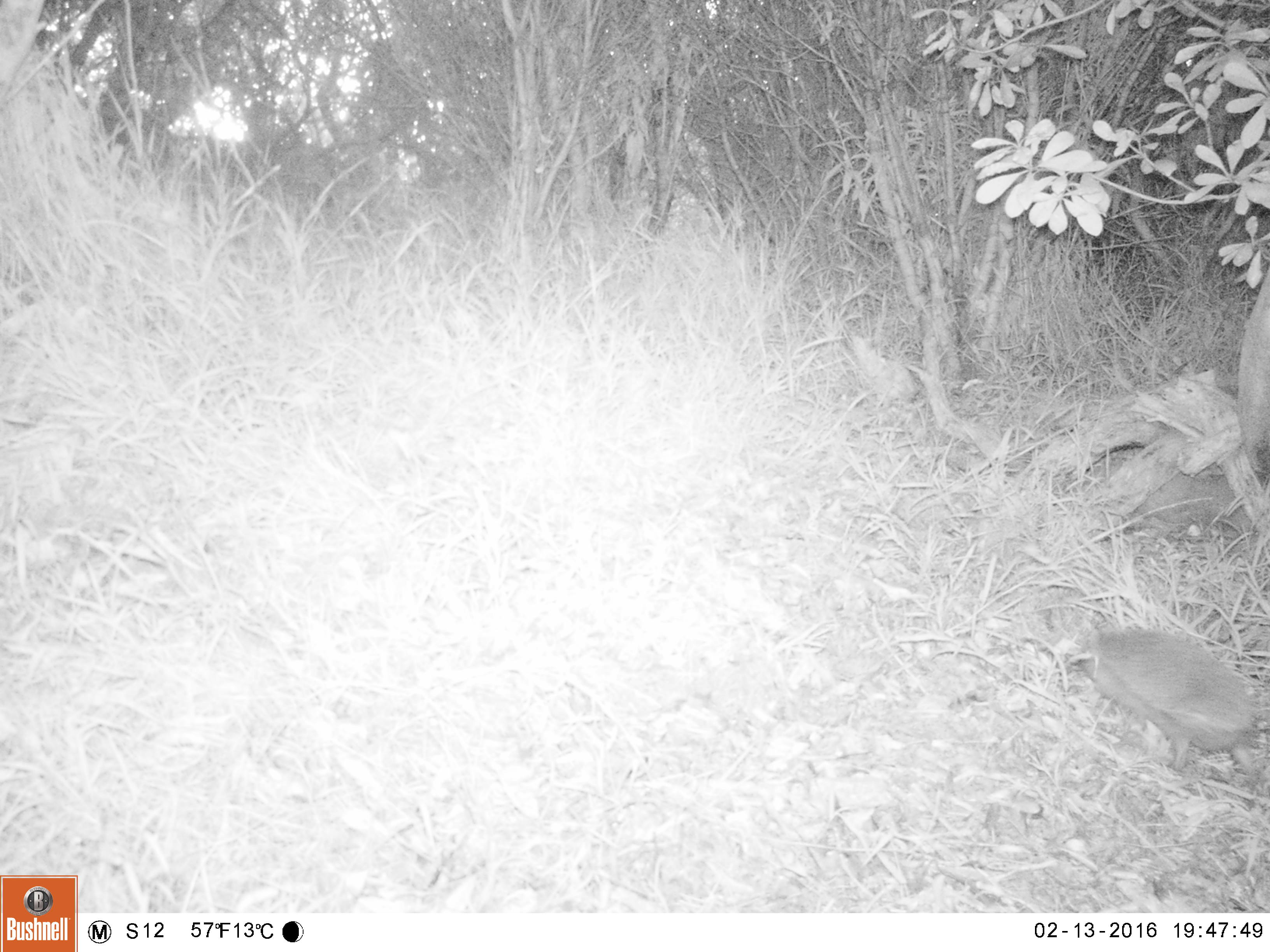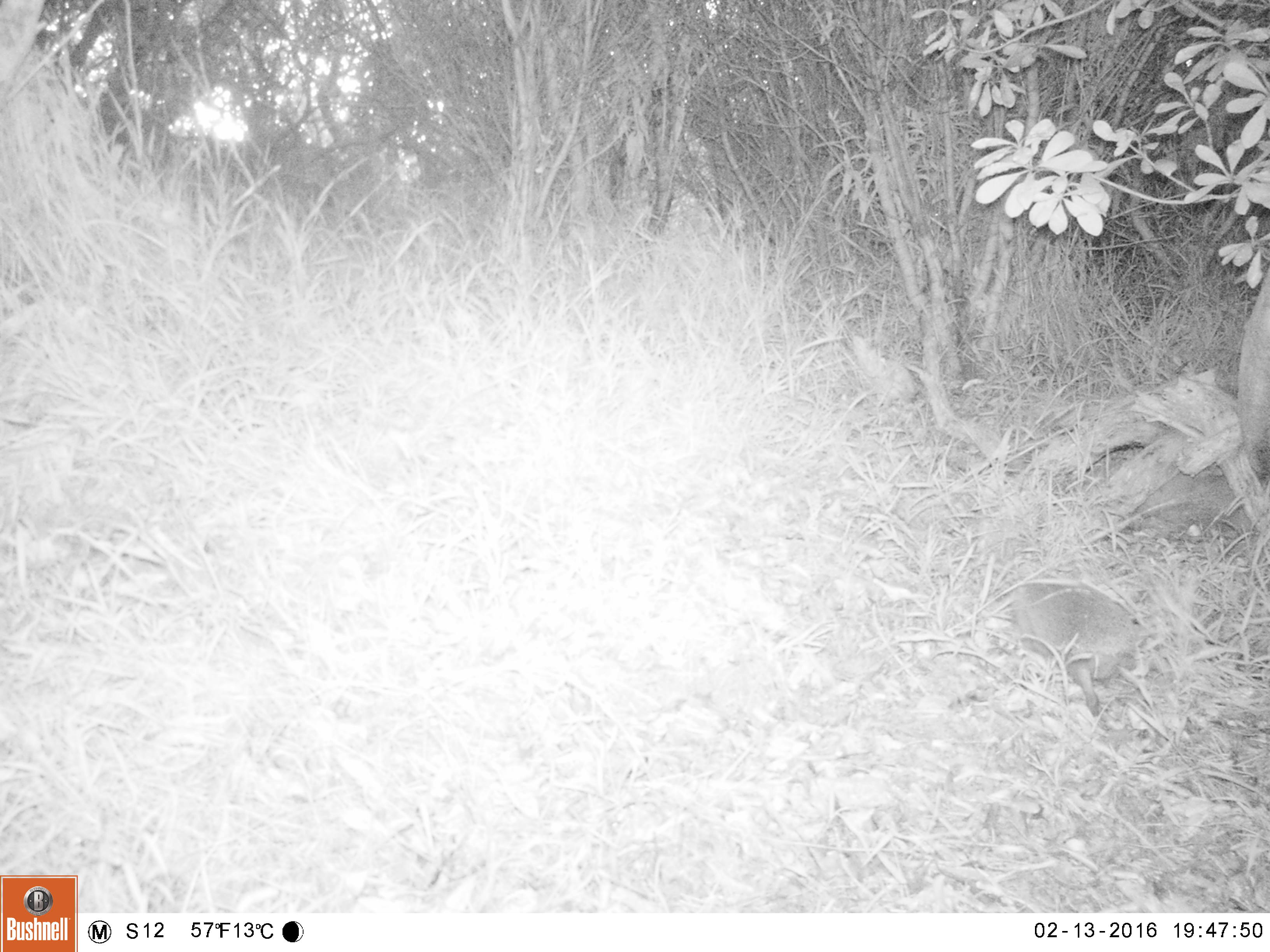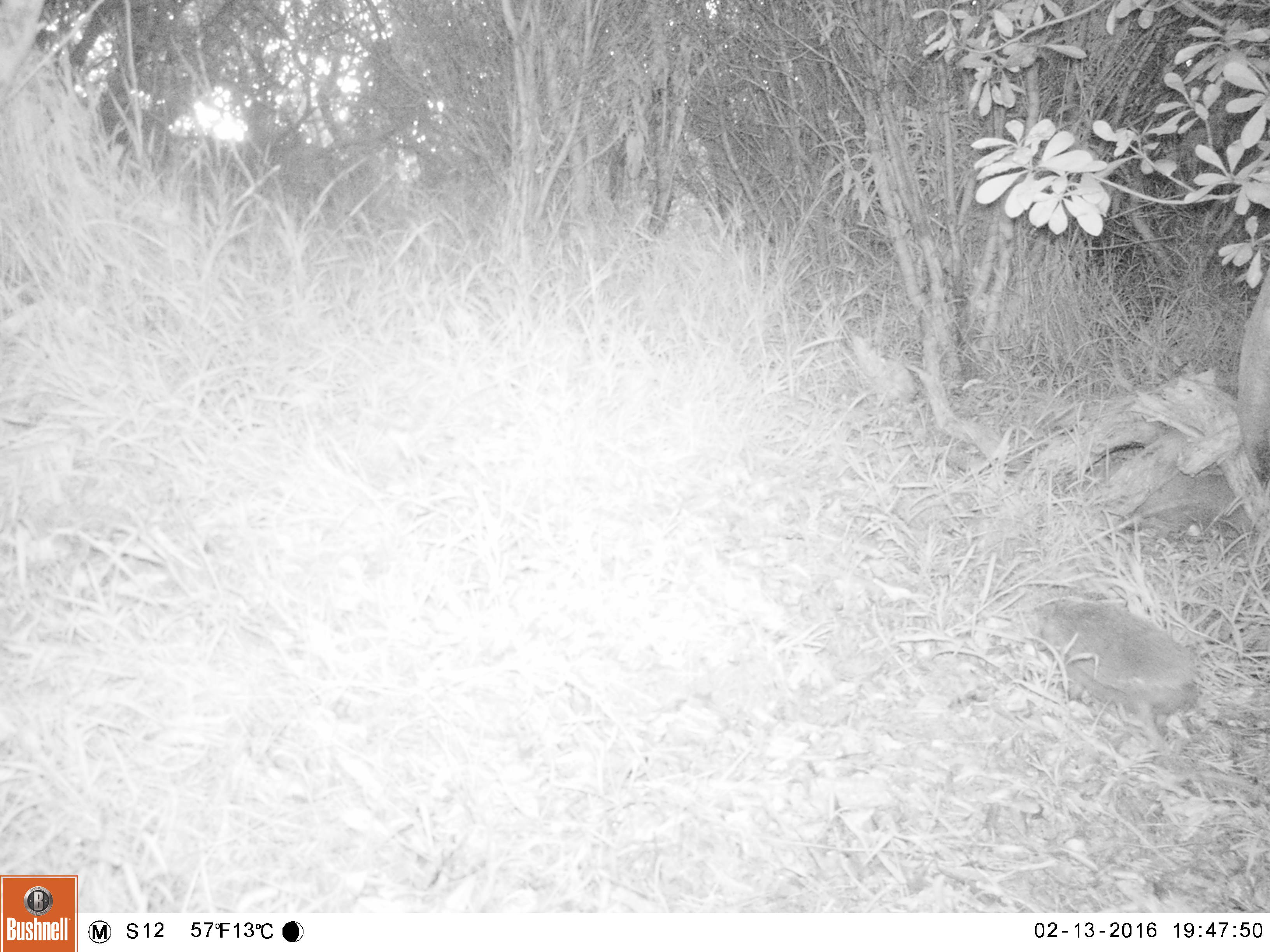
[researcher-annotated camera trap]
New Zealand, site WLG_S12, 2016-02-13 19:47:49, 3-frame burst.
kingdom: Animalia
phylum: Chordata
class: Mammalia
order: Eulipotyphla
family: Erinaceidae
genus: Erinaceus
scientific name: Erinaceus europaeus europaeus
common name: european hedgehog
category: hedgehog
Hedgehog (european hedgehog) (Erinaceus europaeus europaeus).